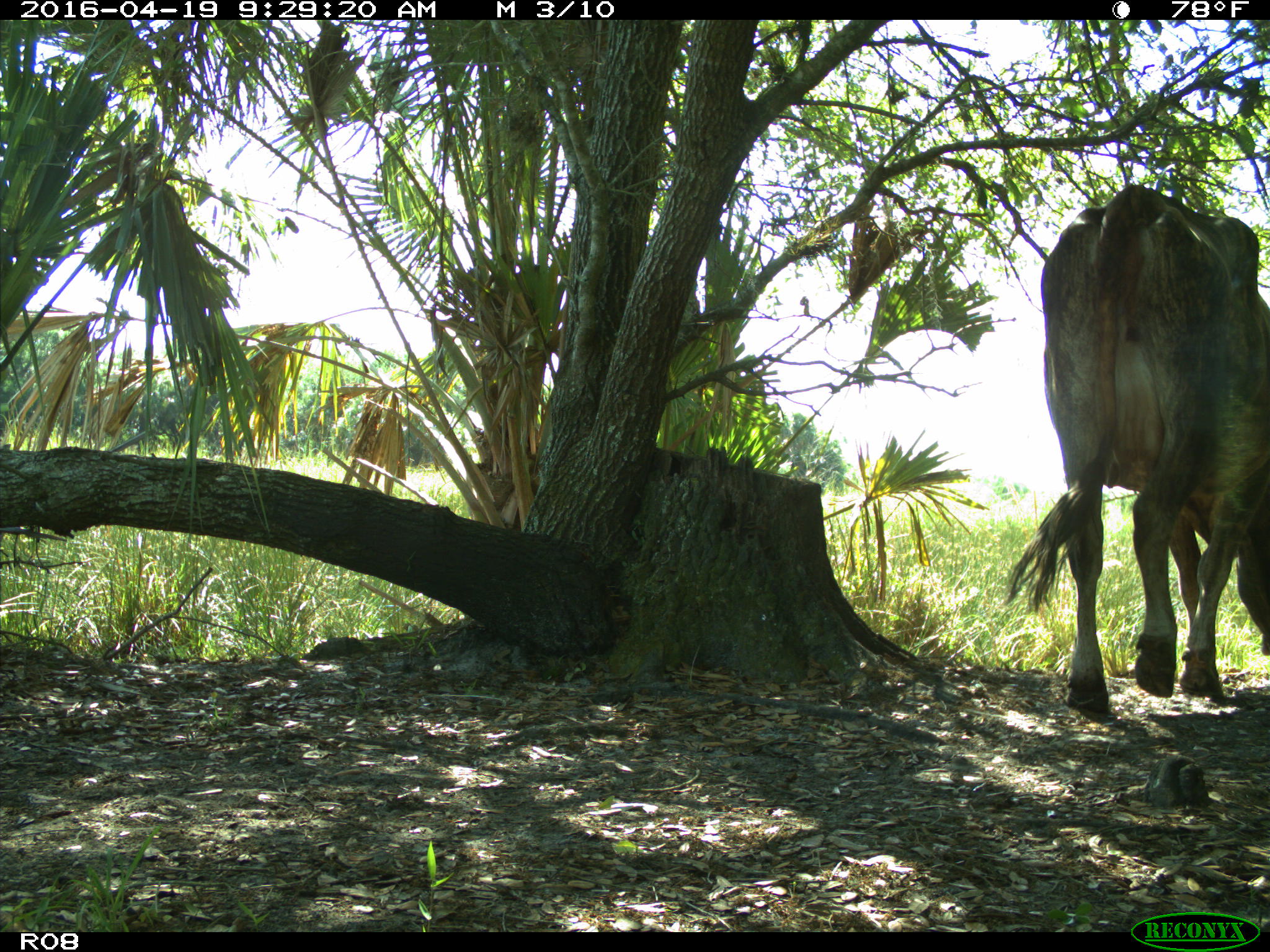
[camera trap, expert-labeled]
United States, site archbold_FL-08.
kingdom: Animalia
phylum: Chordata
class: Mammalia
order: Artiodactyla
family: Bovidae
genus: Bos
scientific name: Bos taurus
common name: domestic cow